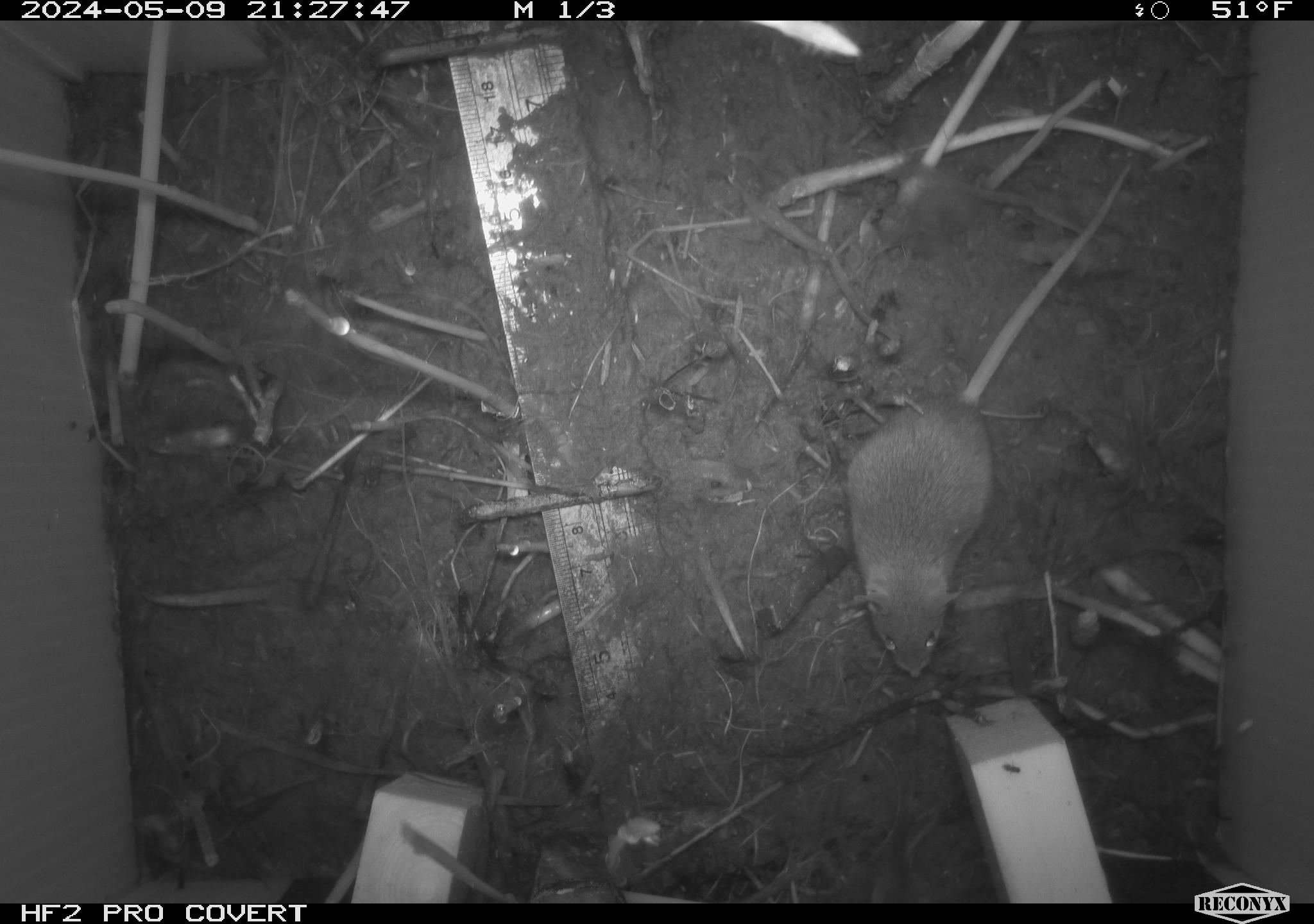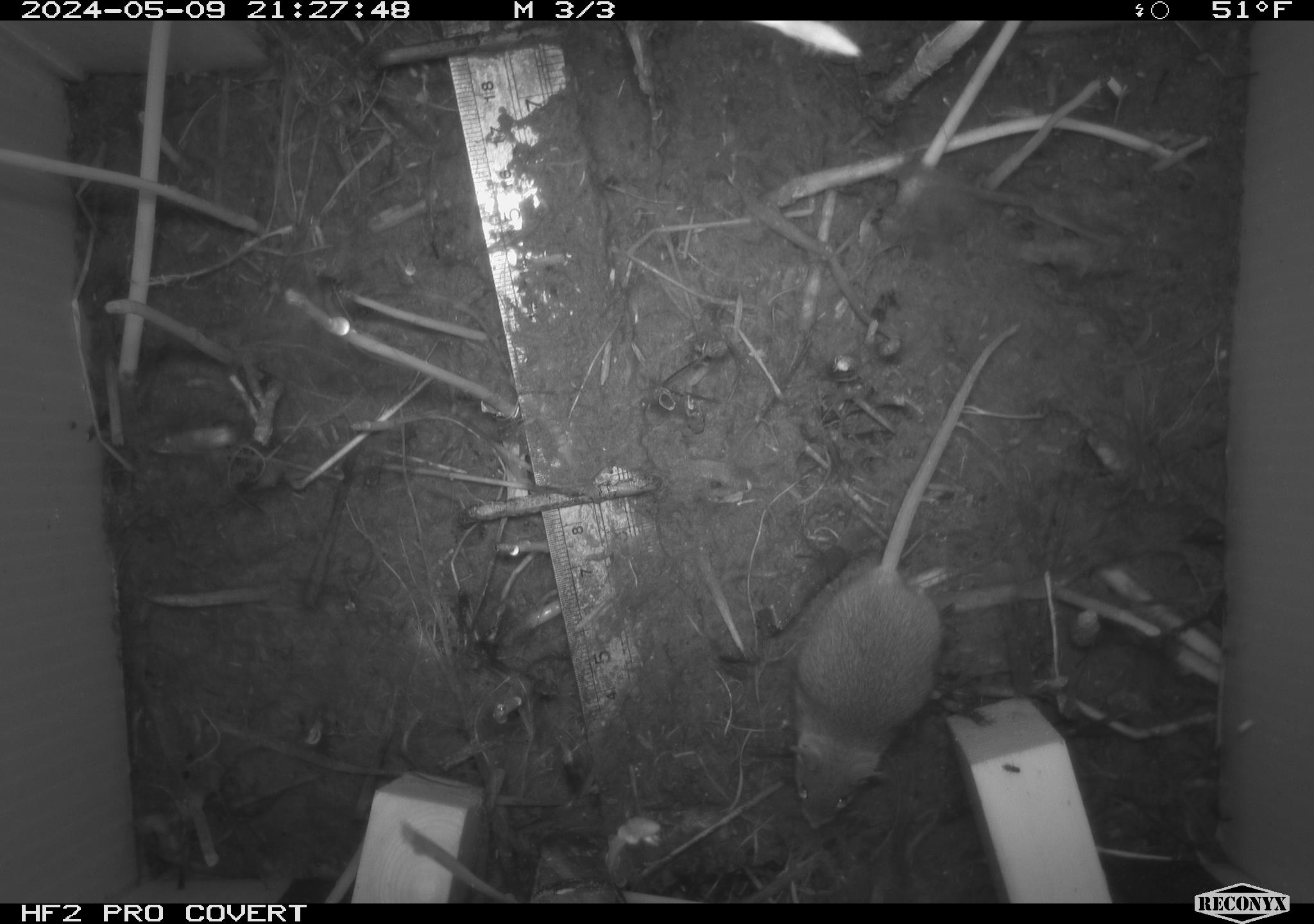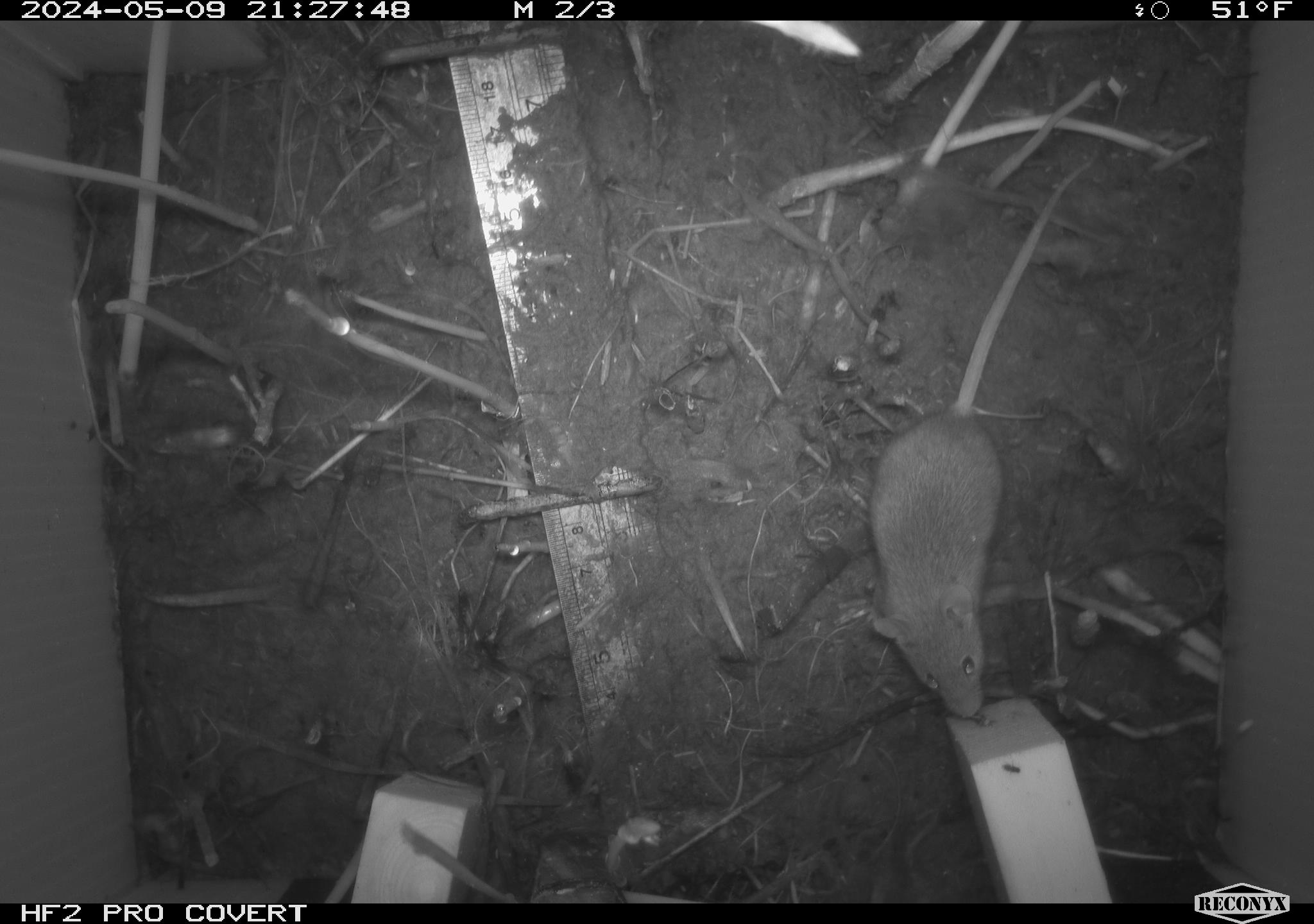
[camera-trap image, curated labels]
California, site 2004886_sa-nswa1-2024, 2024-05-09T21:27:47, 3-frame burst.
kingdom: Animalia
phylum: Chordata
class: Mammalia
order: Rodentia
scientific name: Rodentia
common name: mouse species